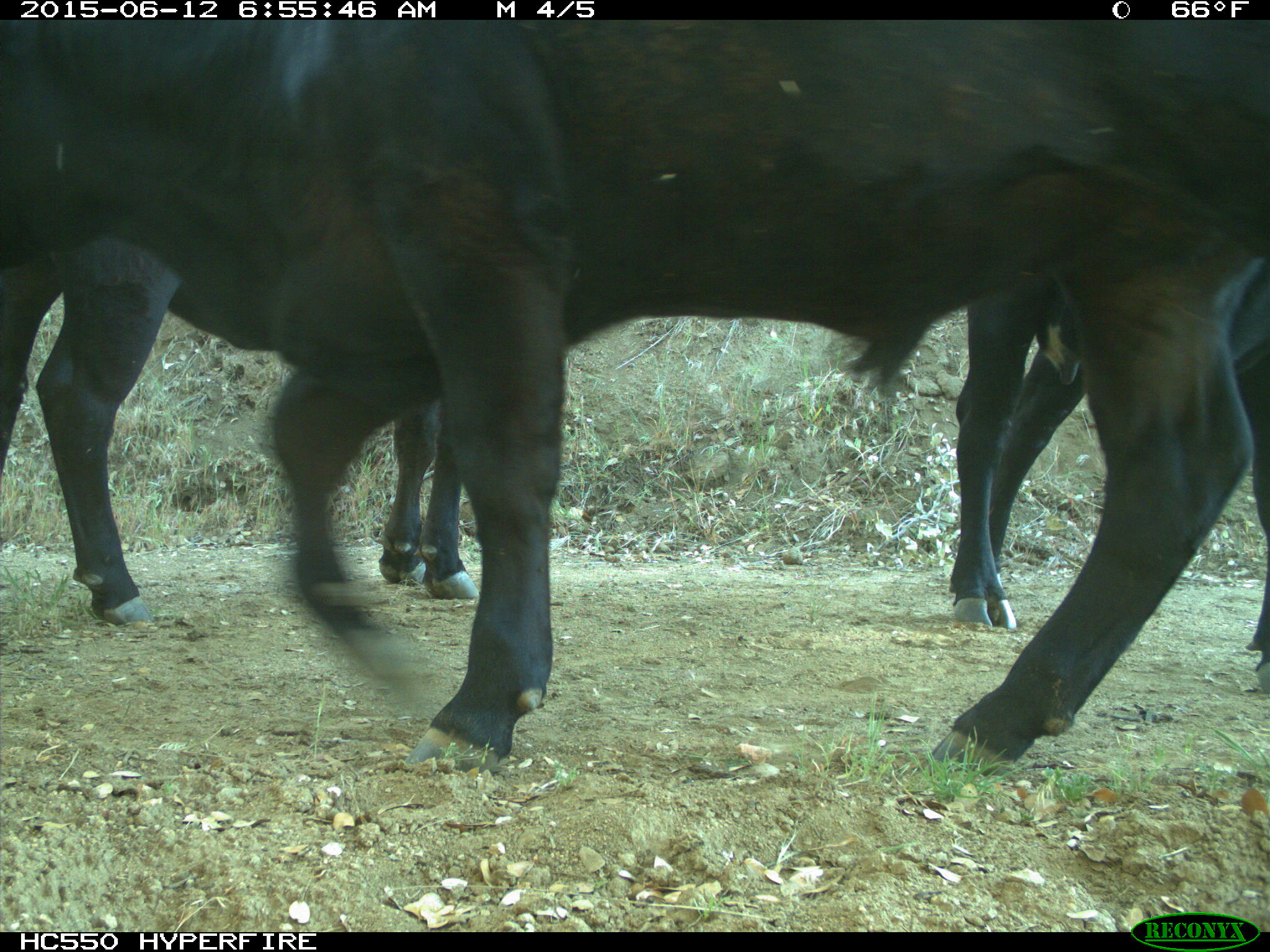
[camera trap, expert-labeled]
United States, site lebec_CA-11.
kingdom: Animalia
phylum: Chordata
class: Mammalia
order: Artiodactyla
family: Bovidae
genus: Bos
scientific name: Bos taurus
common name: domestic cow